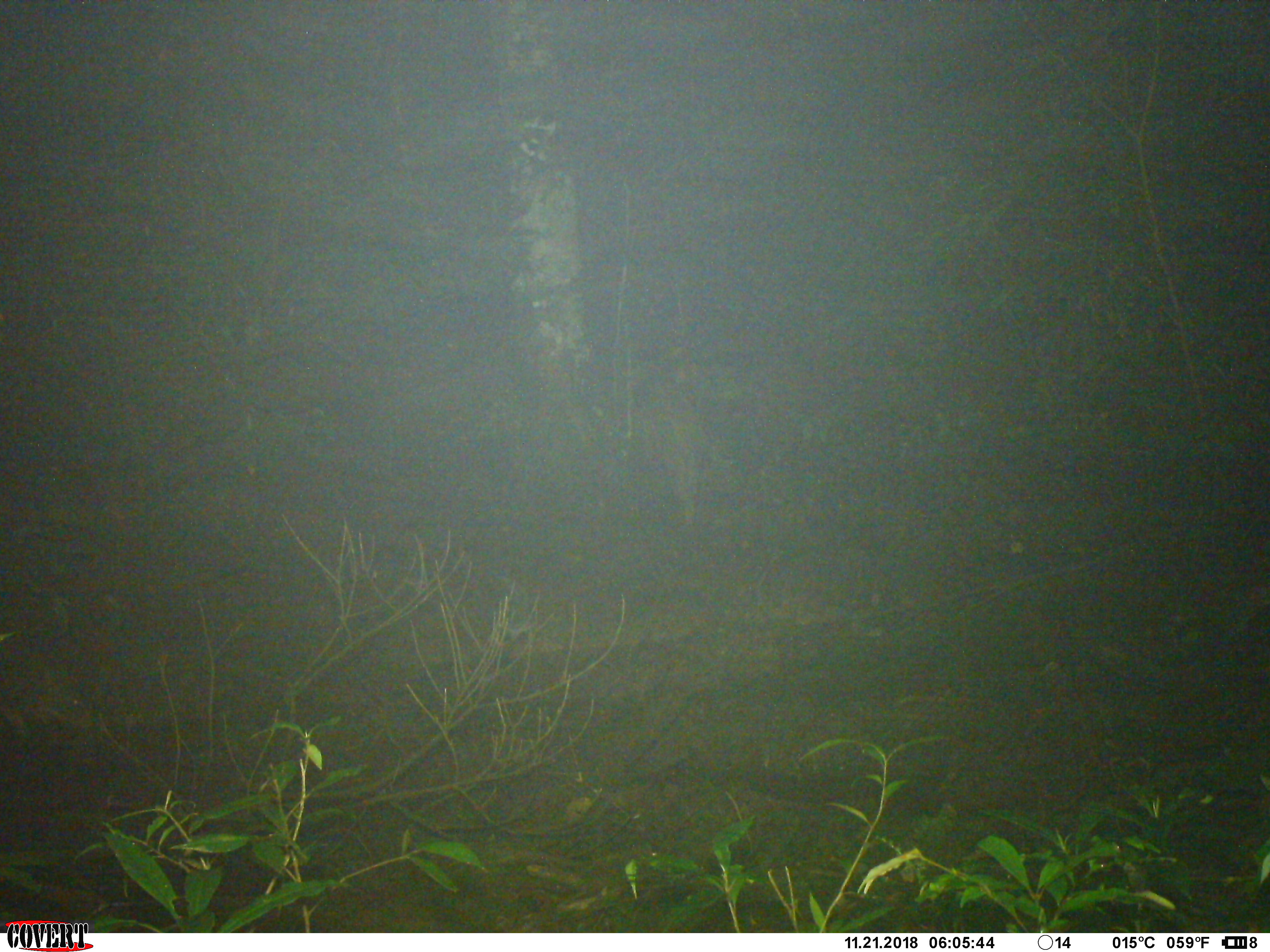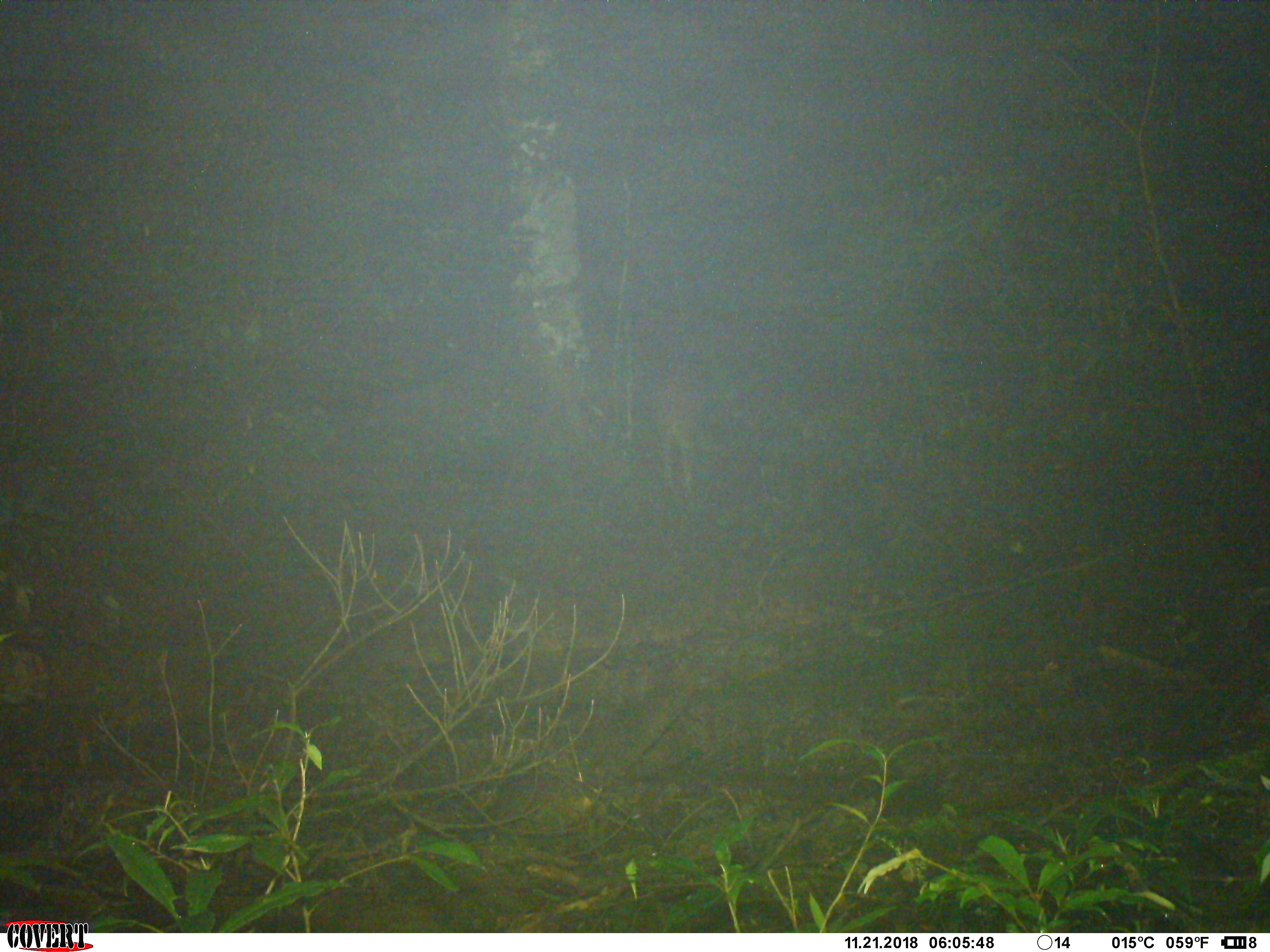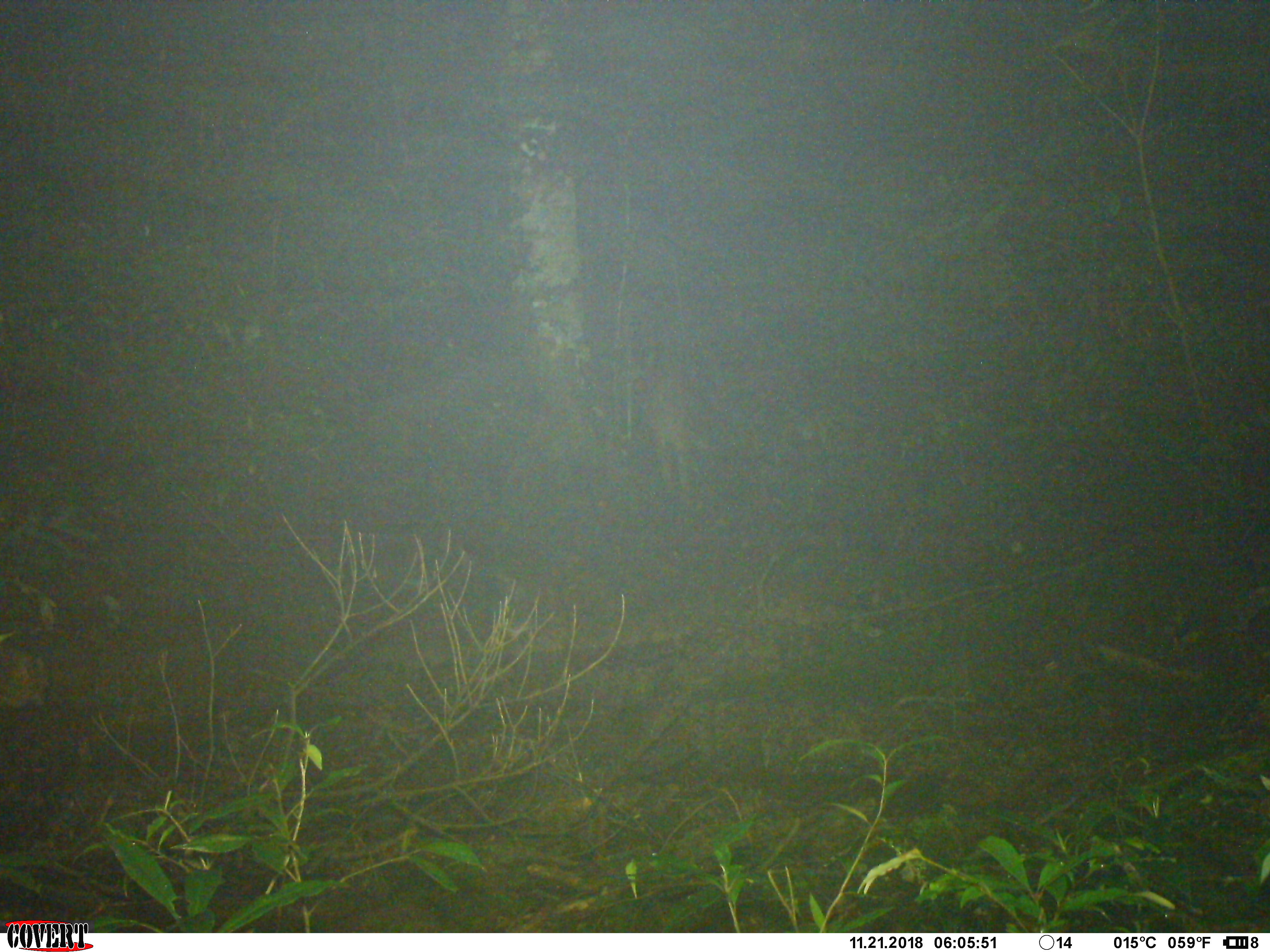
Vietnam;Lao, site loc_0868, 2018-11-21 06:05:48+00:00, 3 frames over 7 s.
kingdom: Animalia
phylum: Chordata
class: Mammalia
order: Artiodactyla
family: Suidae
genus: Sus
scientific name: Sus scrofa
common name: eurasian wild pig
Eurasian wild pig (Sus scrofa). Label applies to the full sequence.